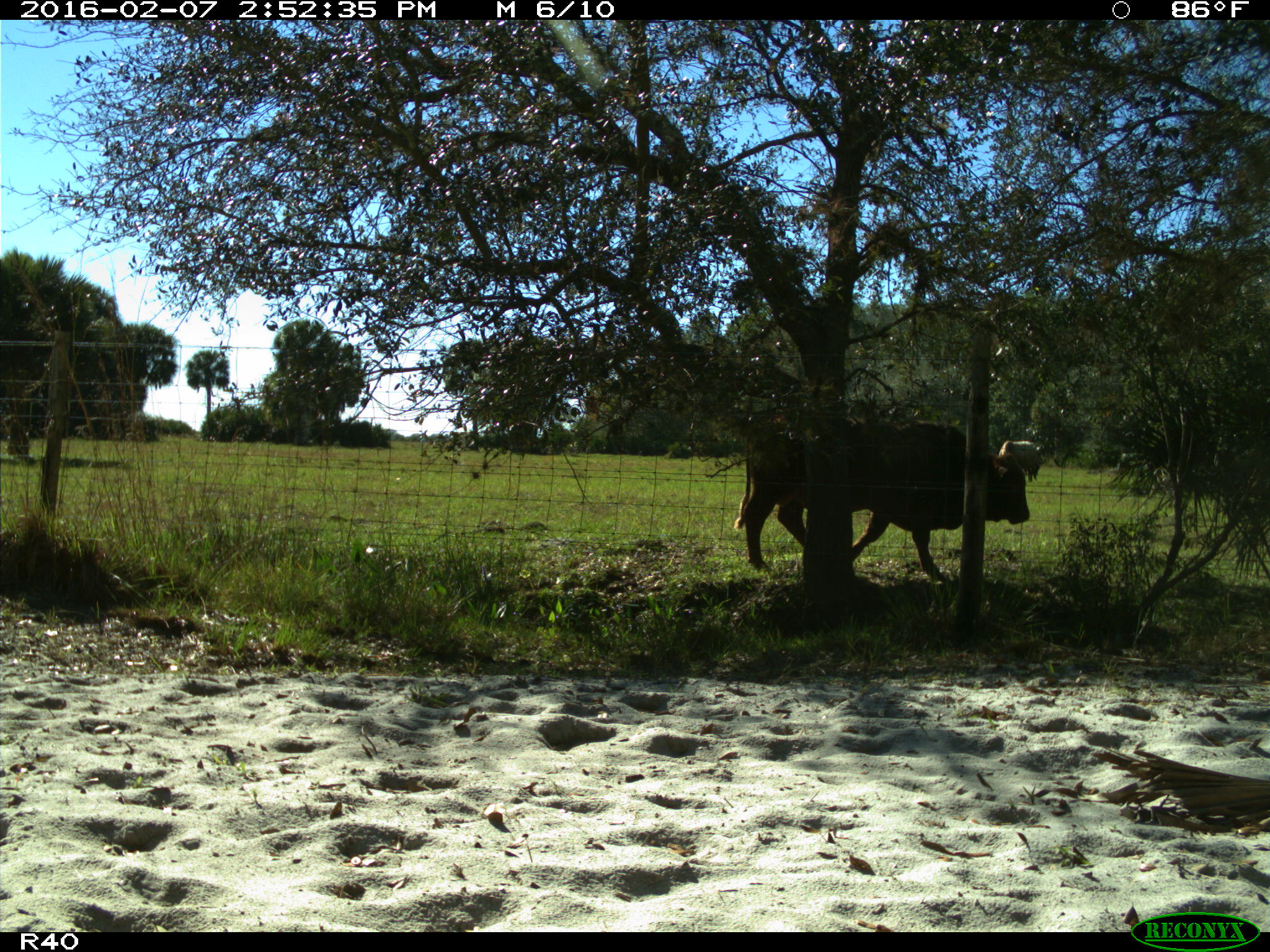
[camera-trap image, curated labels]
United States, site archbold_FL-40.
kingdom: Animalia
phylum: Chordata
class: Mammalia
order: Artiodactyla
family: Bovidae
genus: Bos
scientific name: Bos taurus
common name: domestic cow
Bos taurus (domestic cow).